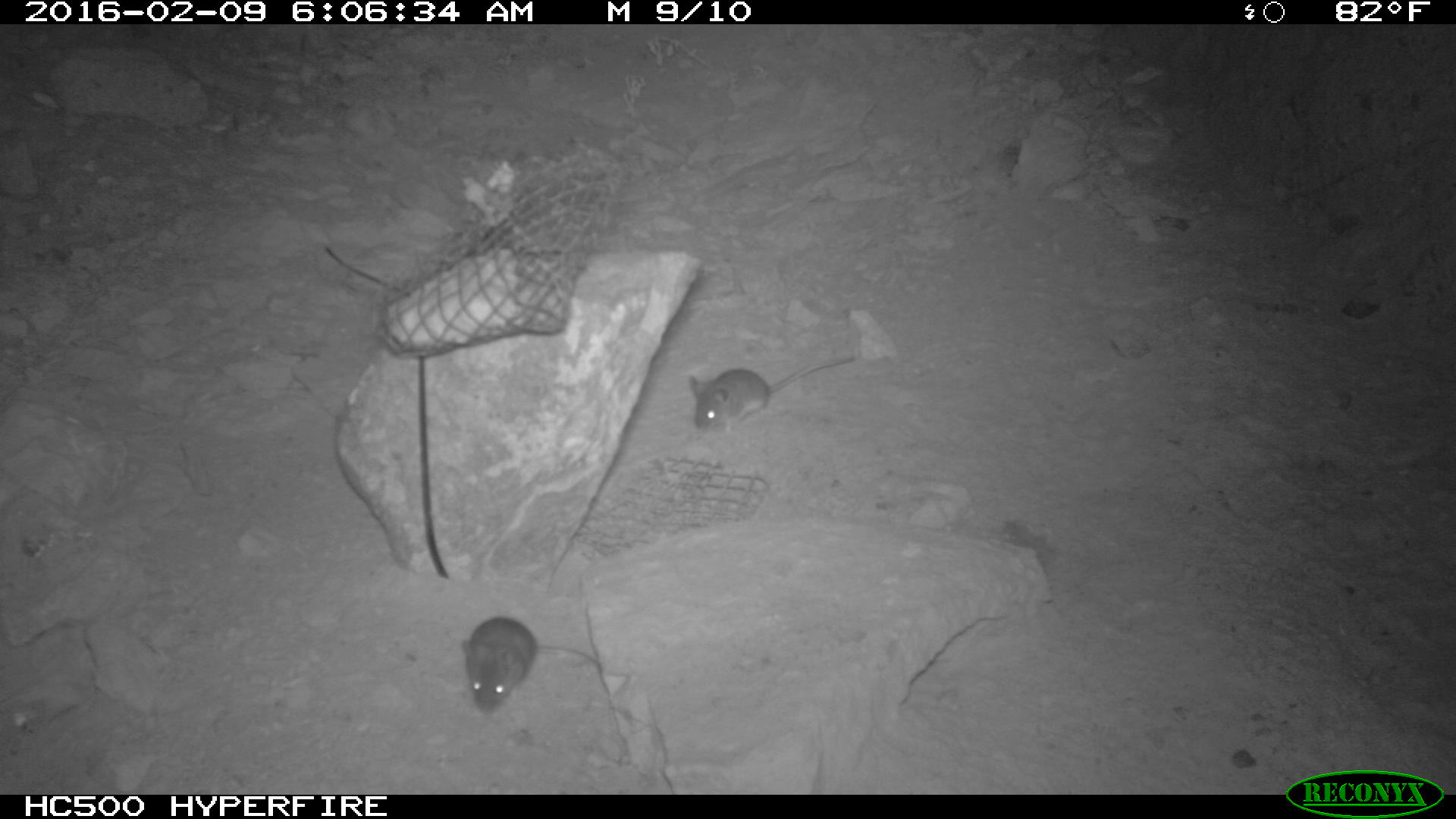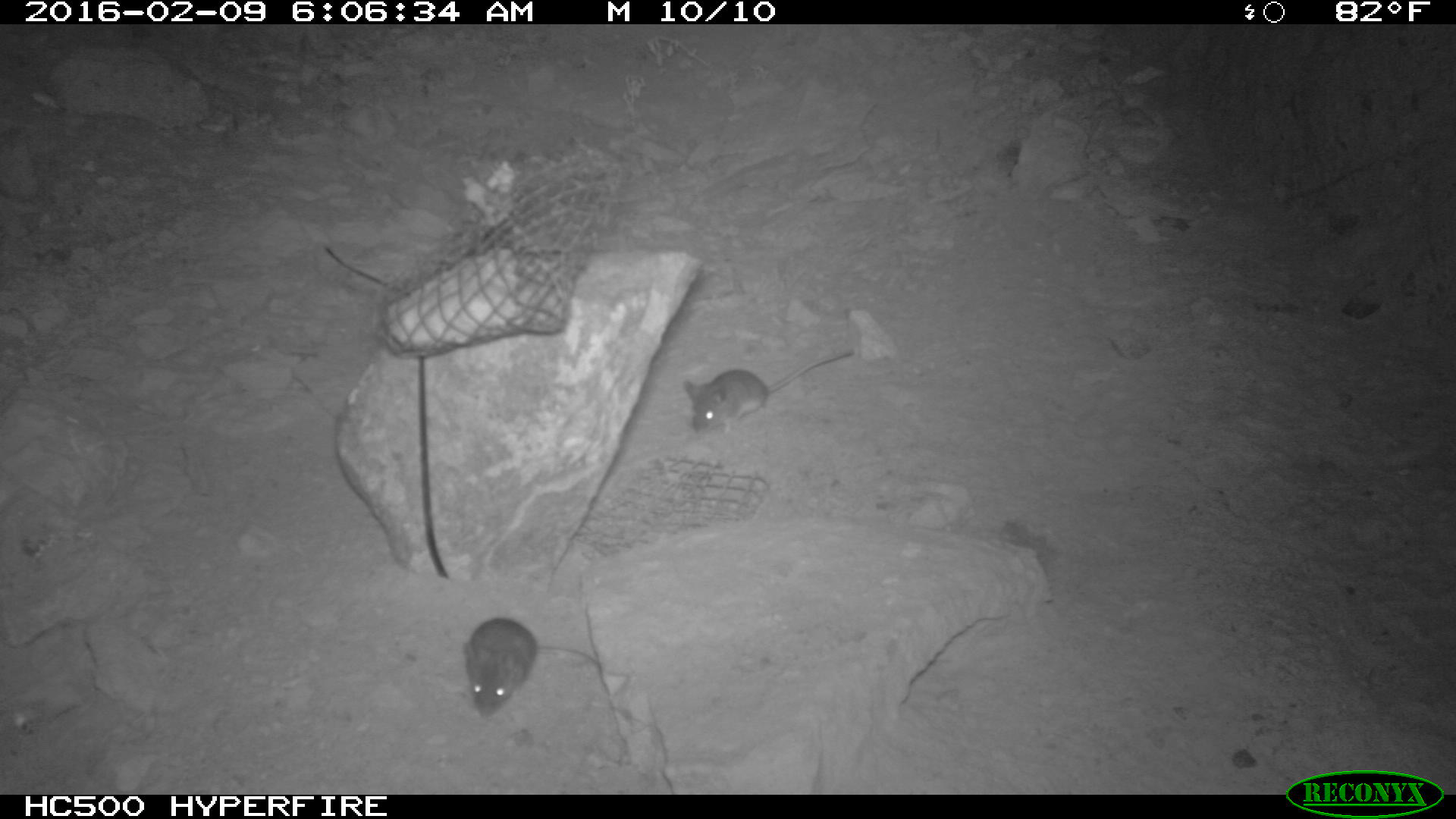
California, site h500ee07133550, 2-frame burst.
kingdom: Animalia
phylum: Chordata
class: Mammalia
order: Rodentia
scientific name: Rodentia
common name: rodent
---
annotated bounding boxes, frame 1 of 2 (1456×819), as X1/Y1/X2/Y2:
rodent: 460/618/601/717; 687/356/854/436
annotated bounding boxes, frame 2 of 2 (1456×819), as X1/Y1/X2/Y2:
rodent: 459/615/635/722; 683/349/854/435